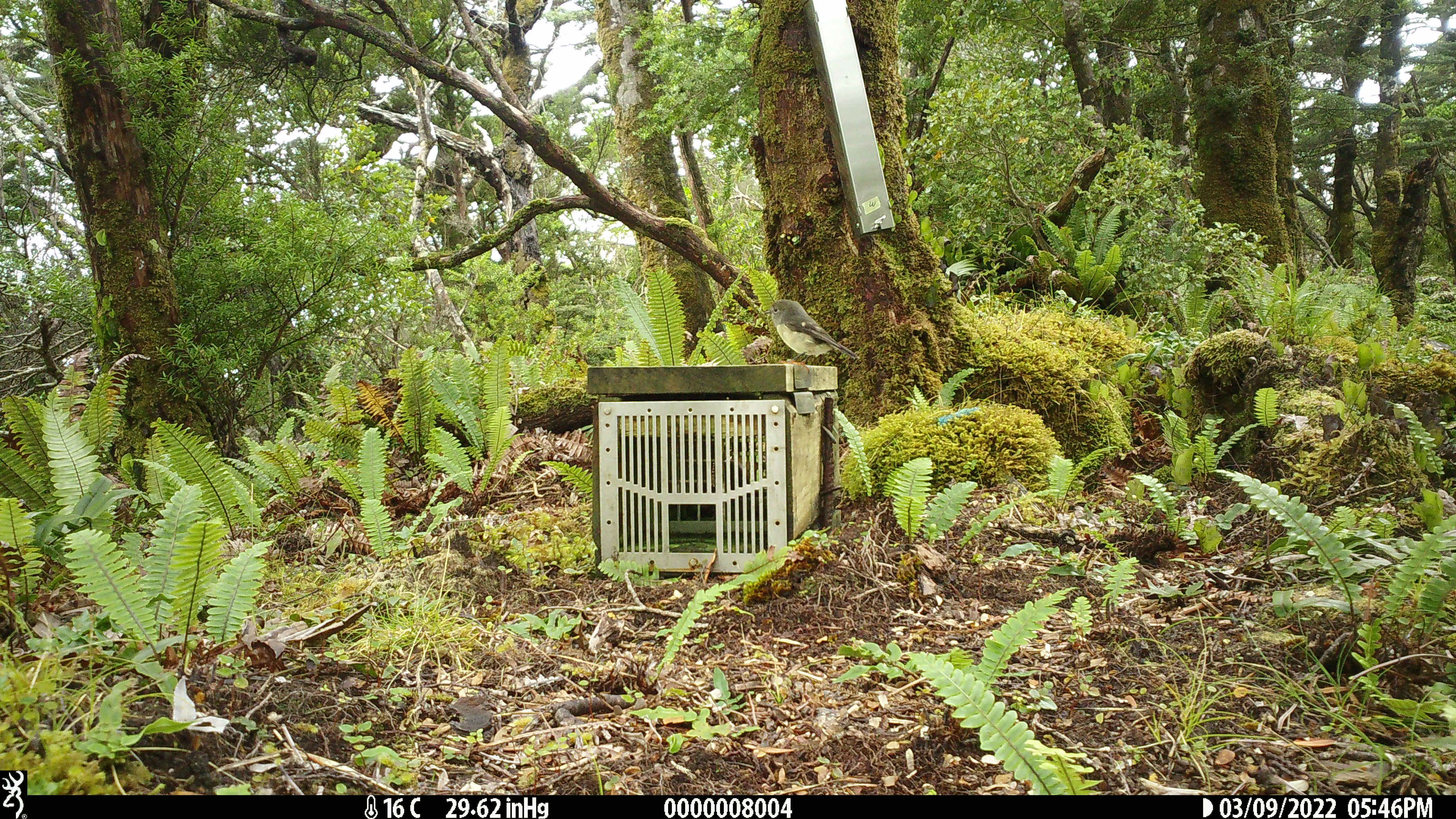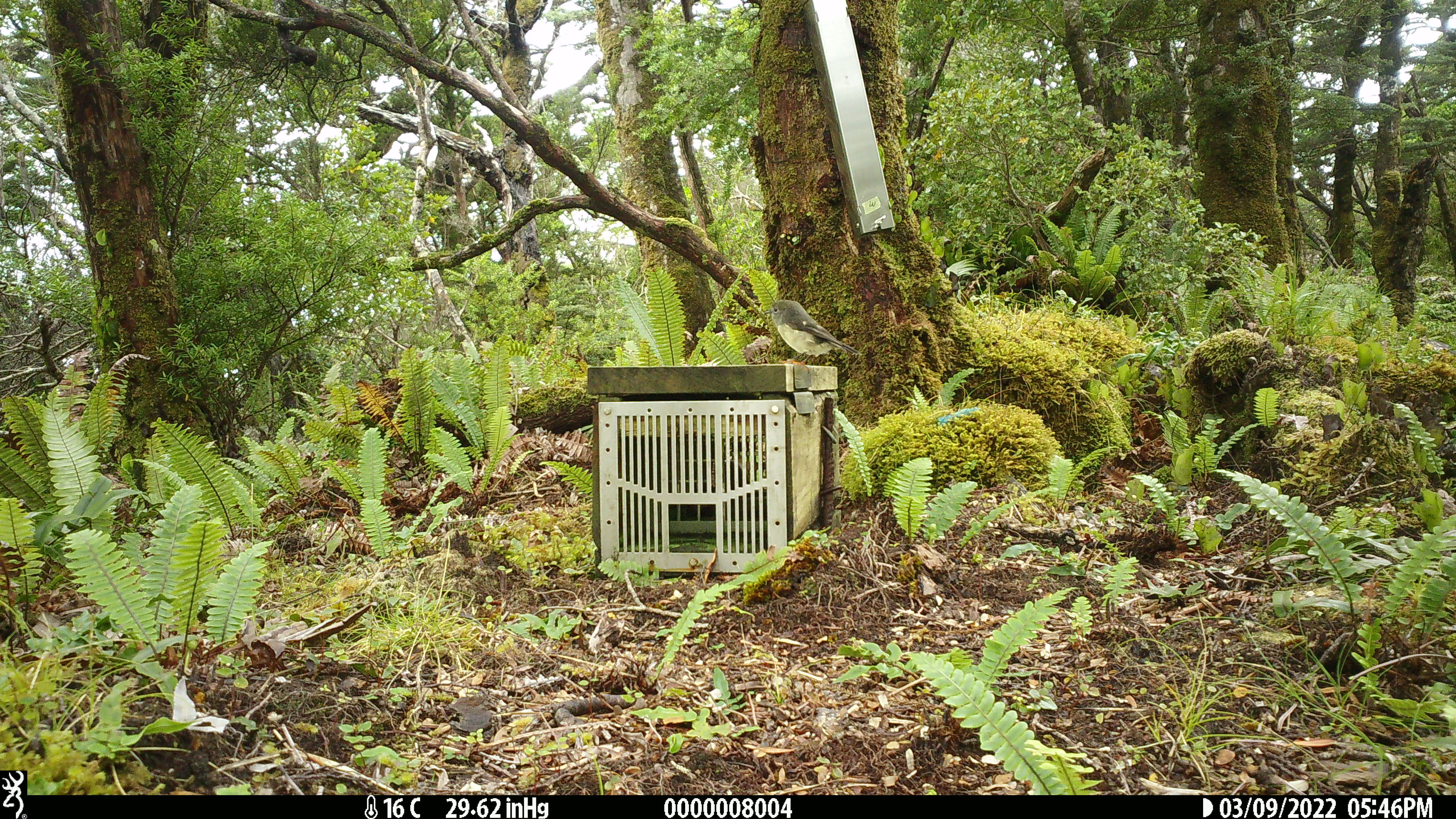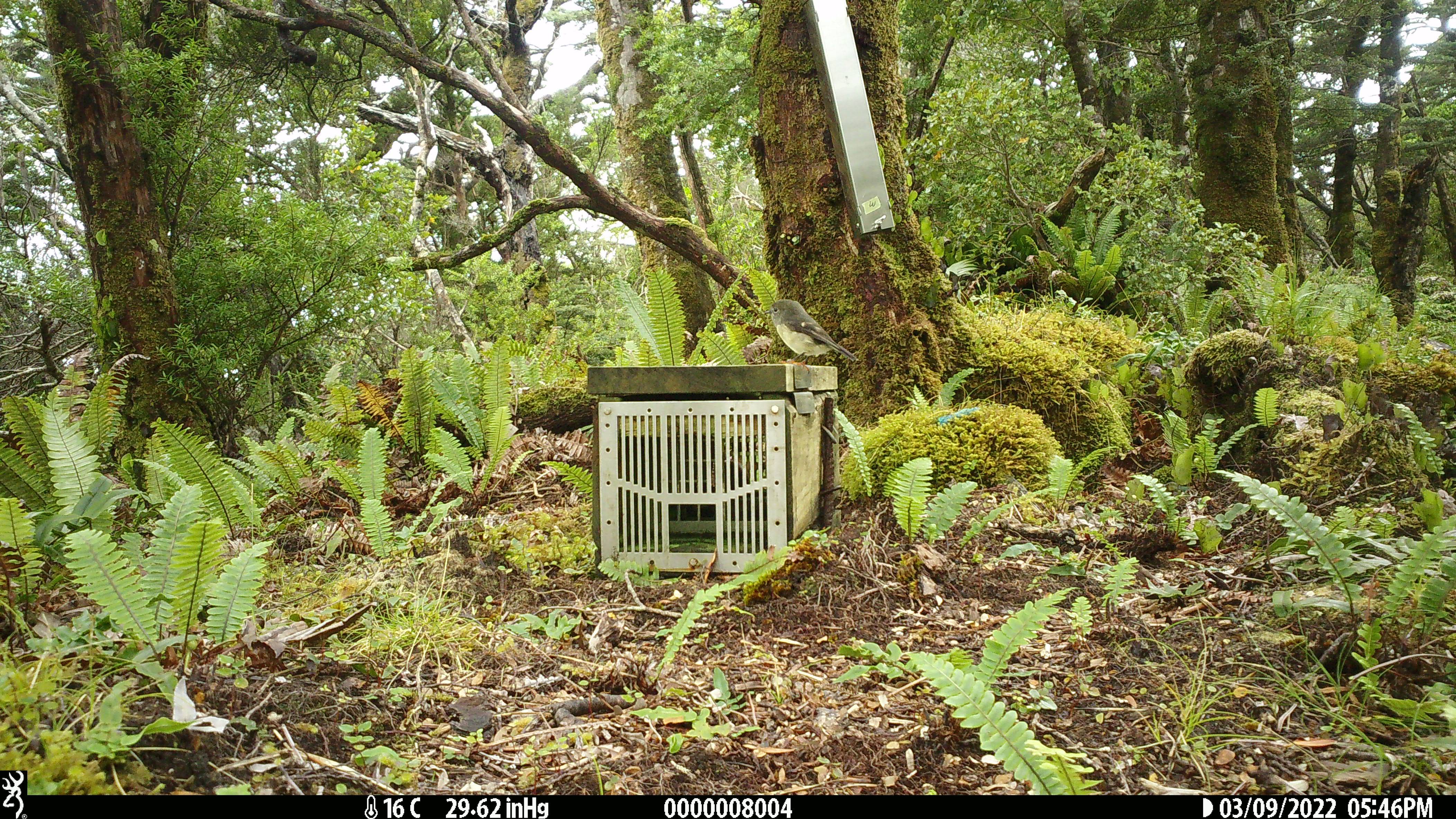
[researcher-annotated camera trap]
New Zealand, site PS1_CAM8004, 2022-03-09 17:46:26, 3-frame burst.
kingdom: Animalia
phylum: Chordata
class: Aves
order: Passeriformes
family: Petroicidae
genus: Petroica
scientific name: Petroica macrocephala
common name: tomtit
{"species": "tomtit (Petroica macrocephala)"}